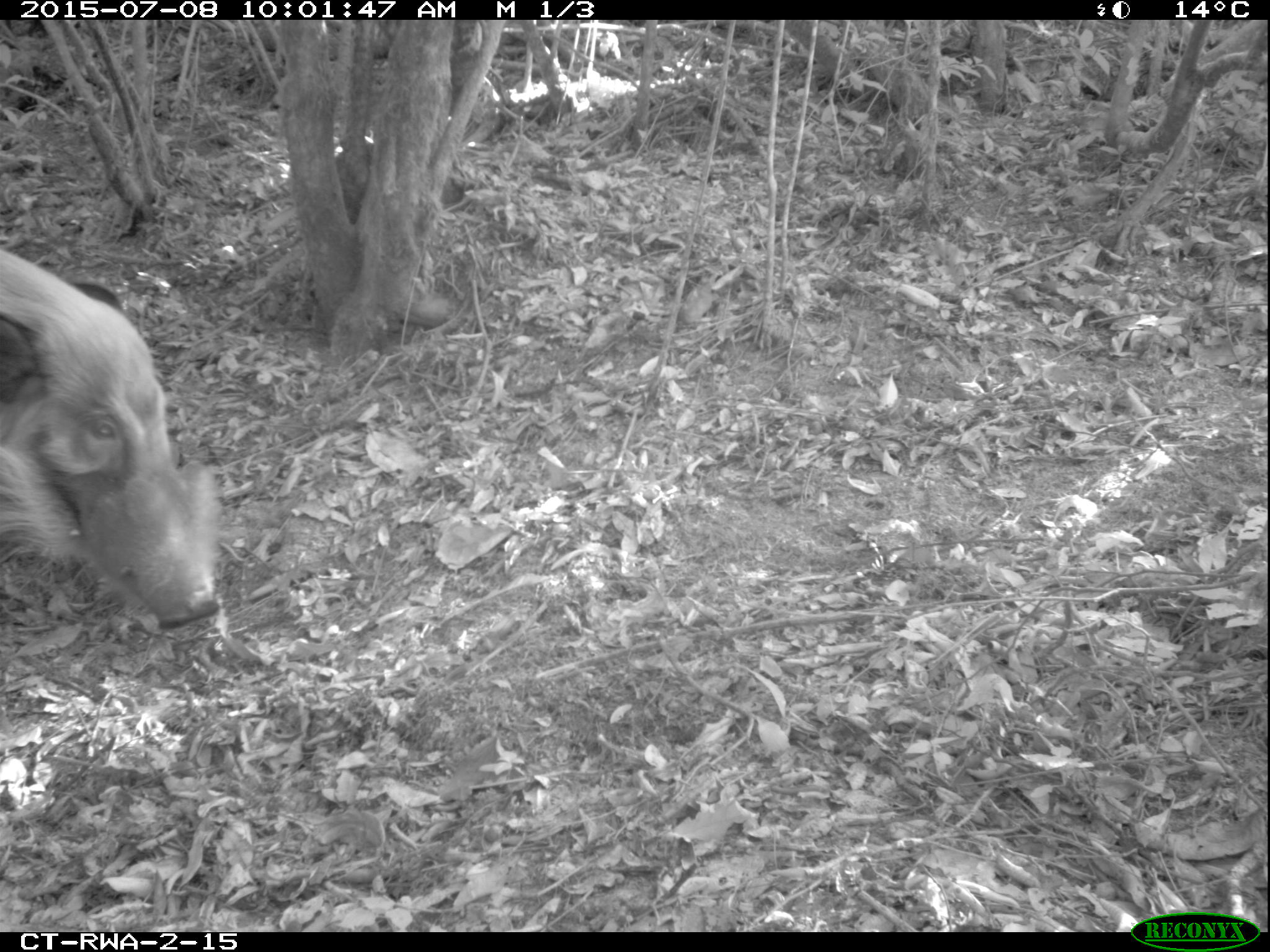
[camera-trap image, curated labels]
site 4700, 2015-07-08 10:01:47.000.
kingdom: Animalia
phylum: Chordata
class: Mammalia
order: Artiodactyla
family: Suidae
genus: Potamochoerus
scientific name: Potamochoerus larvatus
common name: bushpig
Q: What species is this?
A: Potamochoerus larvatus (bushpig).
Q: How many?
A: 1.